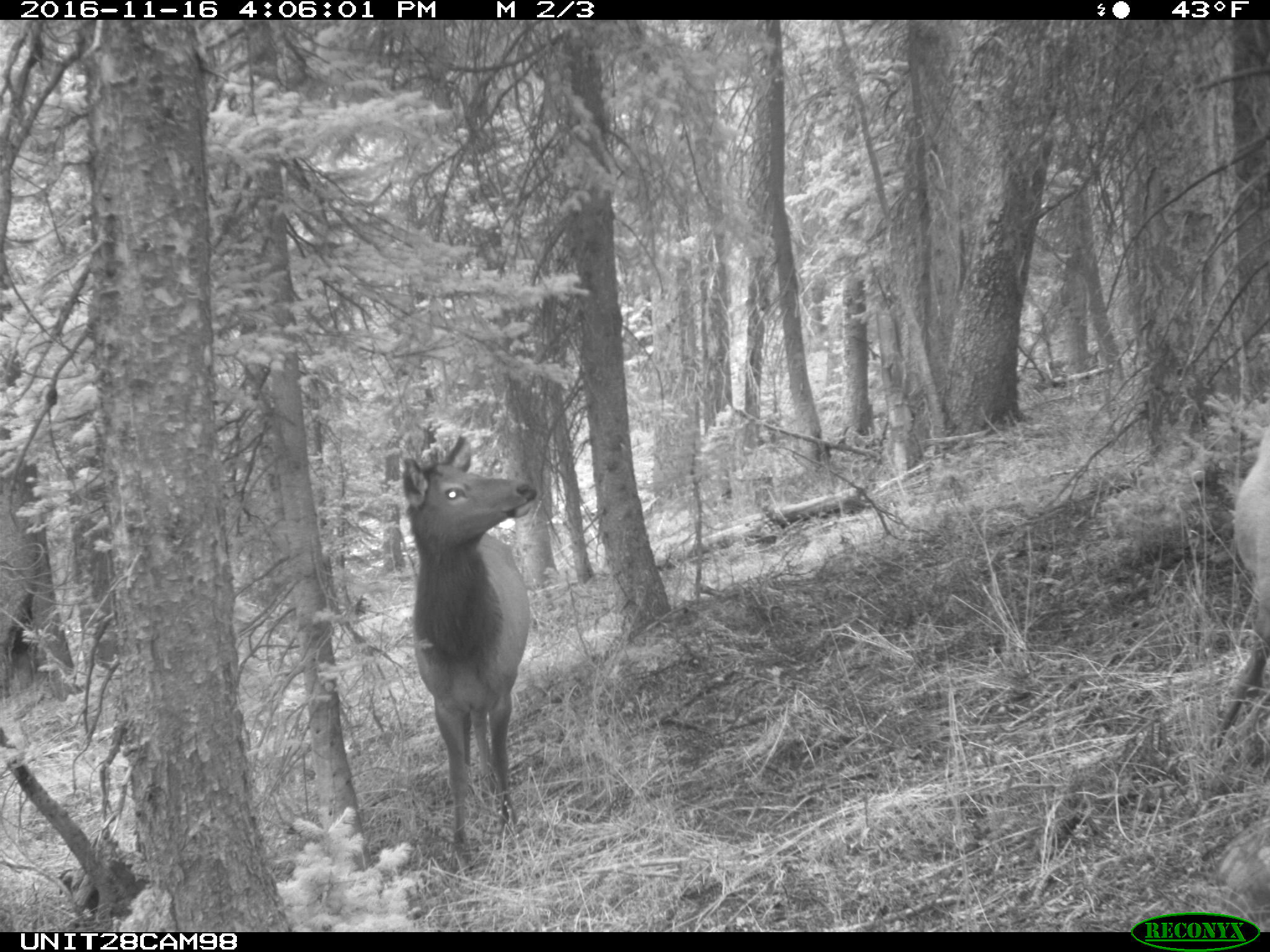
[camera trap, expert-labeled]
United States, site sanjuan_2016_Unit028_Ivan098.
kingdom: Animalia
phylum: Chordata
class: Mammalia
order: Artiodactyla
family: Cervidae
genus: Cervus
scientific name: Cervus elaphus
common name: red deer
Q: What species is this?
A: Cervus elaphus (red deer).